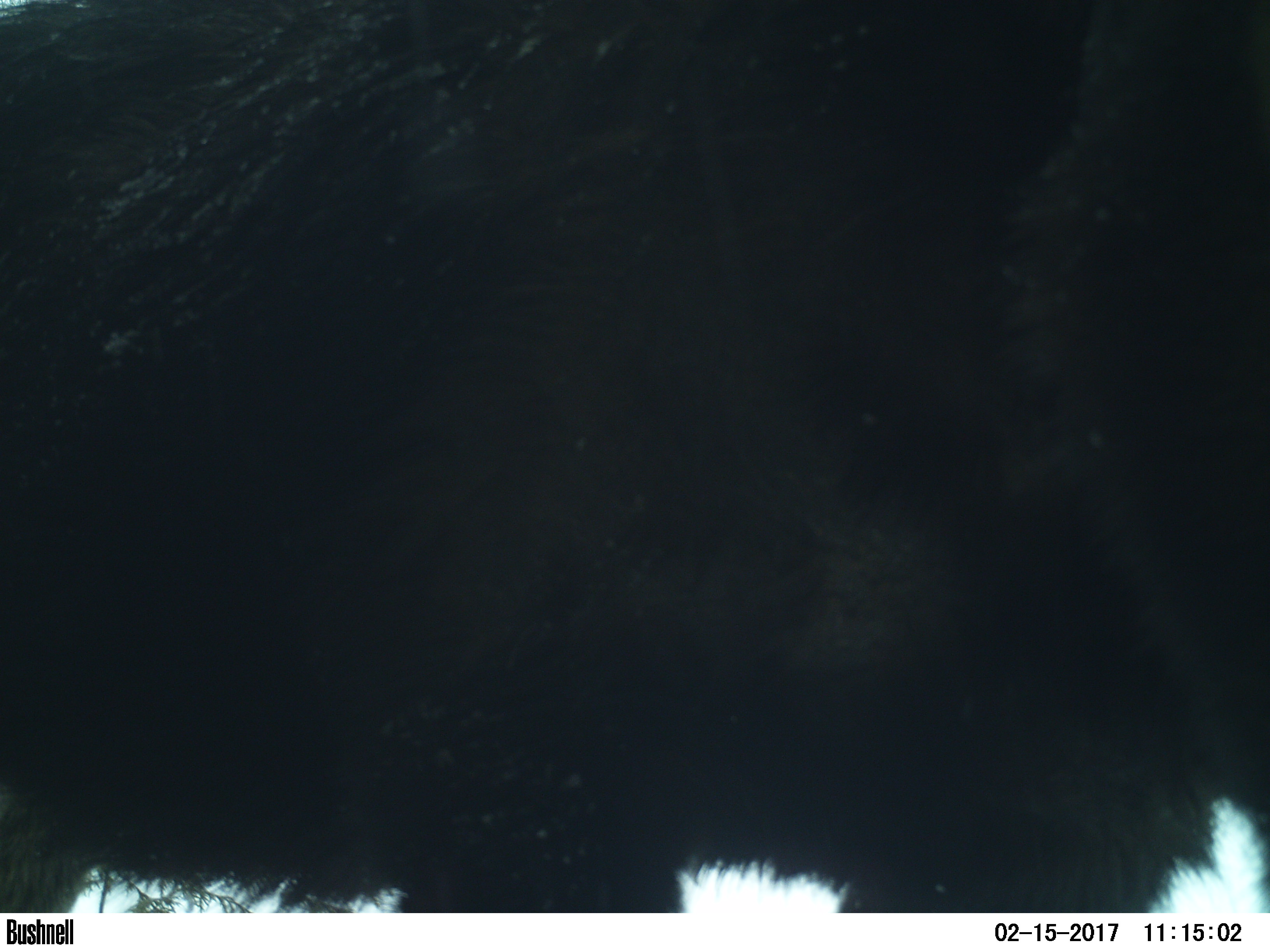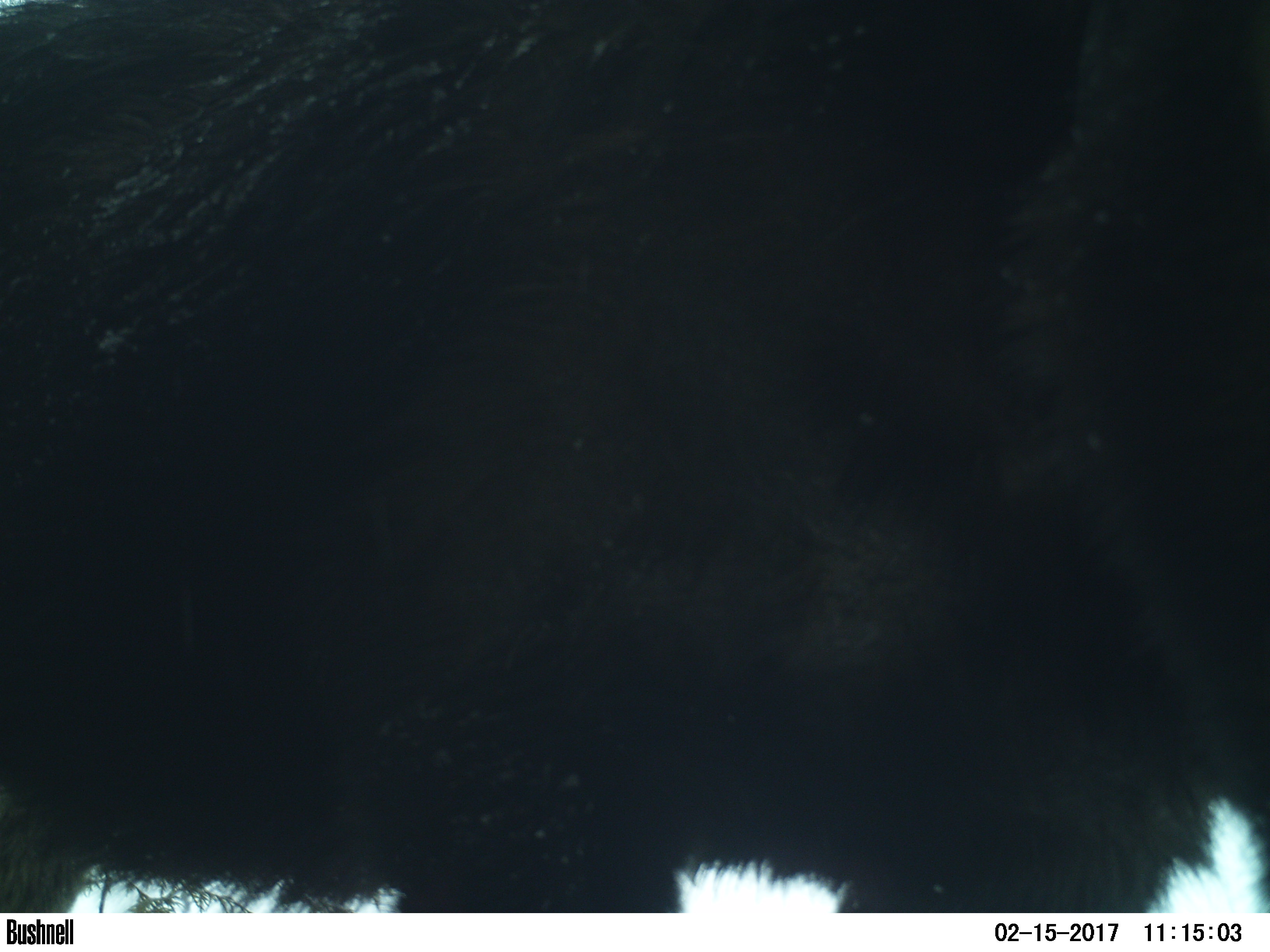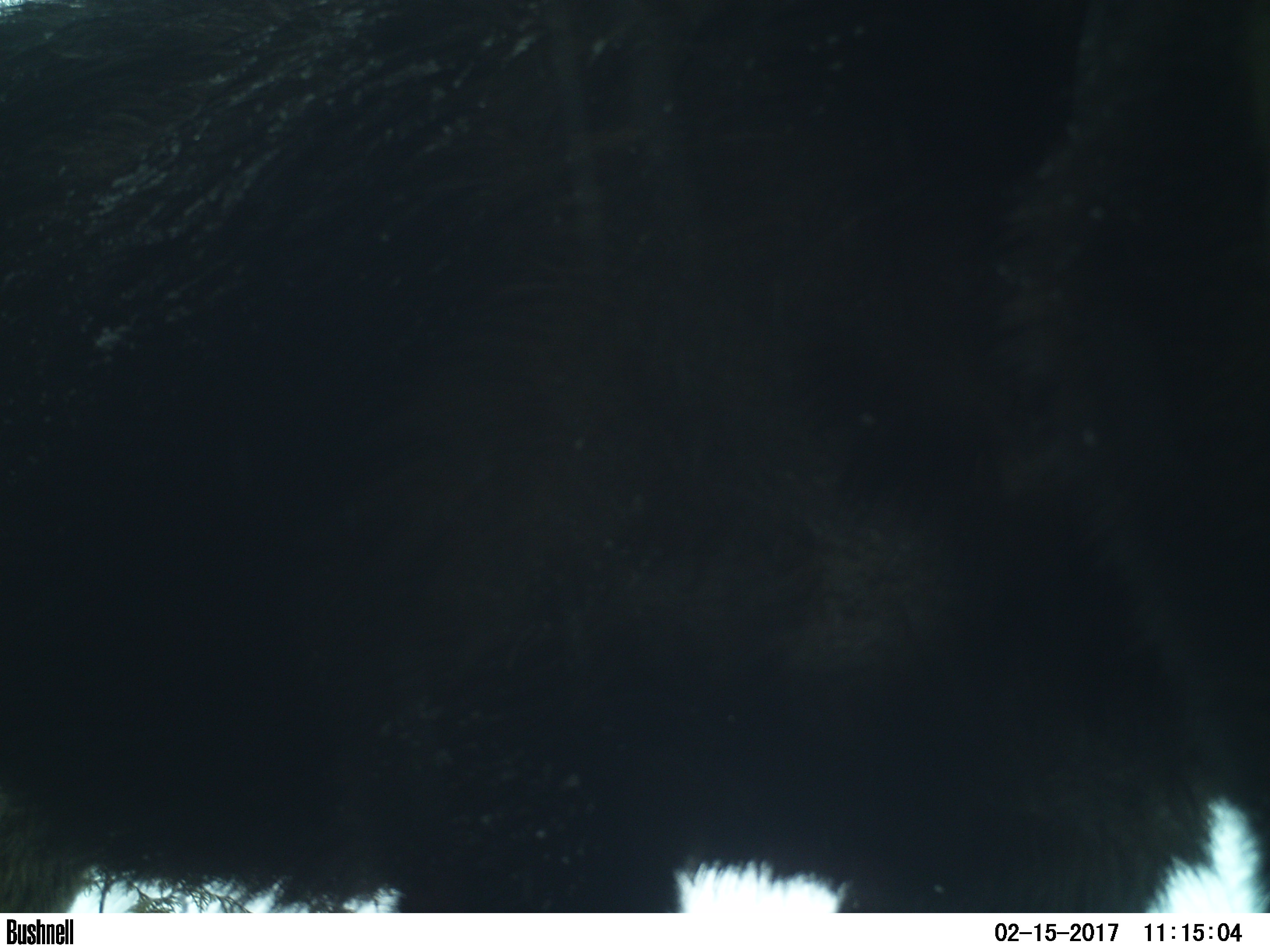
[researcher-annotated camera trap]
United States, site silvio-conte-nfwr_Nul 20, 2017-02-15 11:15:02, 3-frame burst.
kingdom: Animalia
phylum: Chordata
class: Mammalia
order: Artiodactyla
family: Cervidae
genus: Alces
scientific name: Alces alces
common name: moose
Moose (Alces alces).